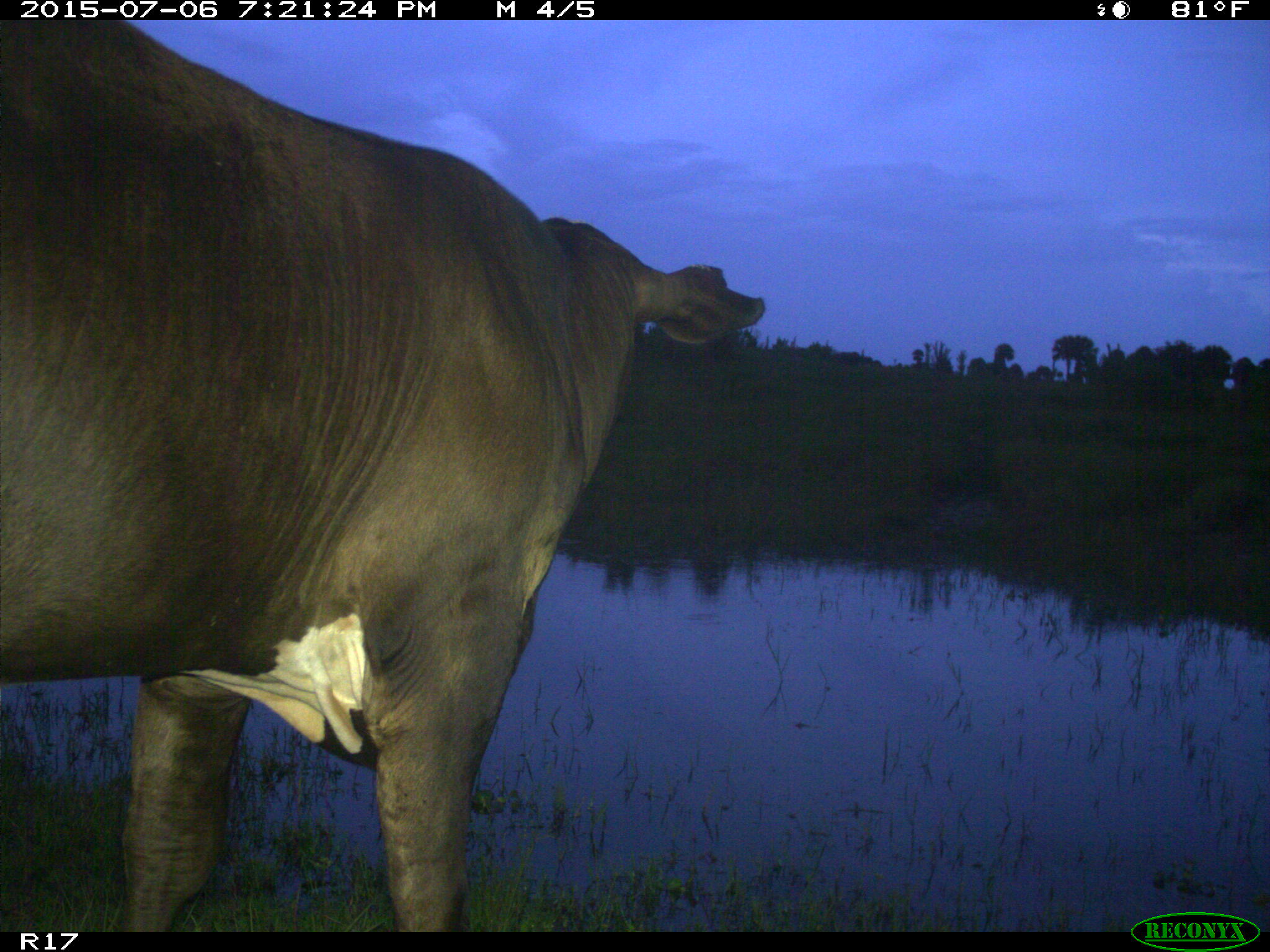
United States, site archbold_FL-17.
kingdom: Animalia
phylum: Chordata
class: Mammalia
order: Artiodactyla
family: Bovidae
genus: Bos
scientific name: Bos taurus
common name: domestic cow